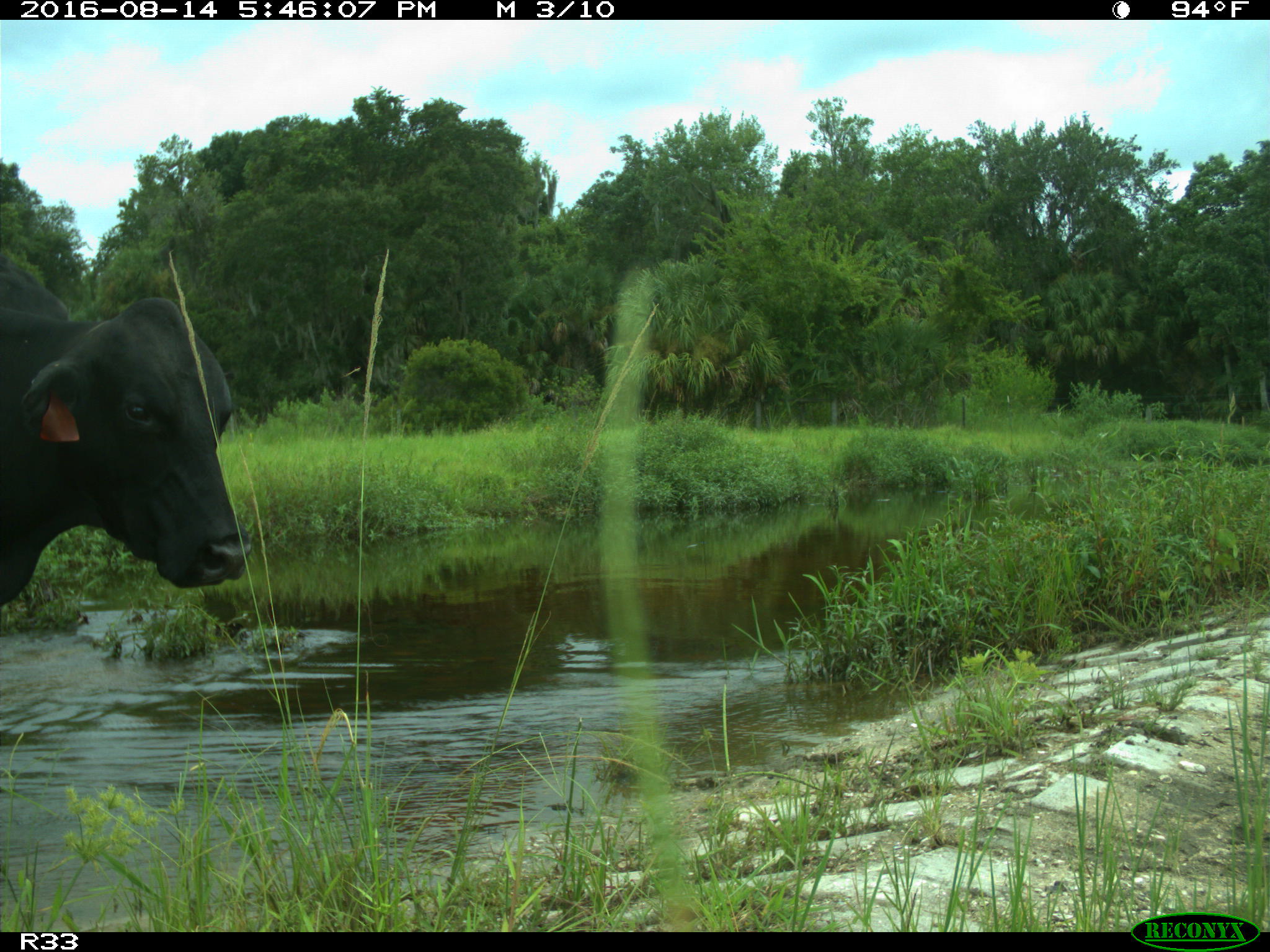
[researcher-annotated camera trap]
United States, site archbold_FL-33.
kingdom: Animalia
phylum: Chordata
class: Mammalia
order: Artiodactyla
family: Bovidae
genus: Bos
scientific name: Bos taurus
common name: domestic cow